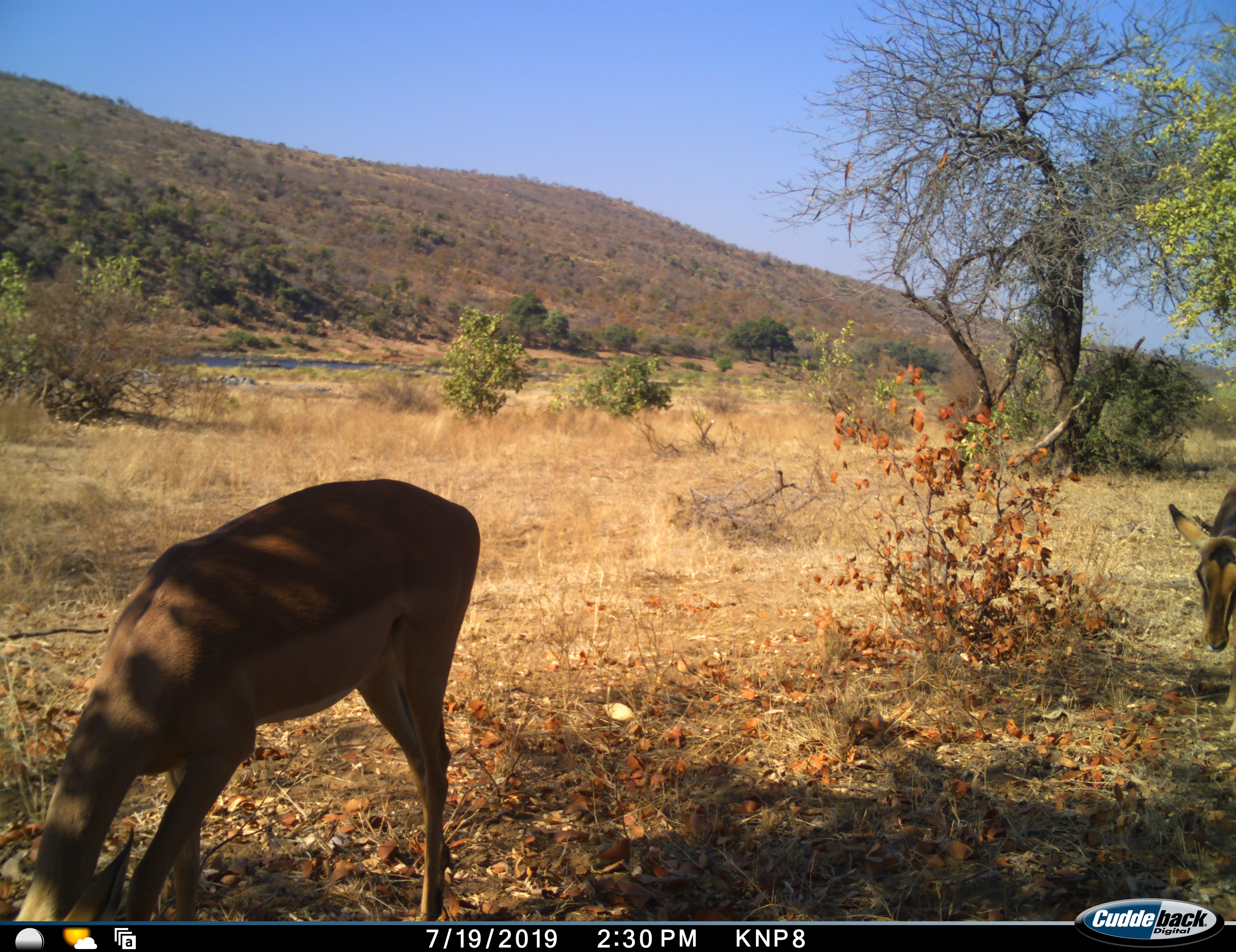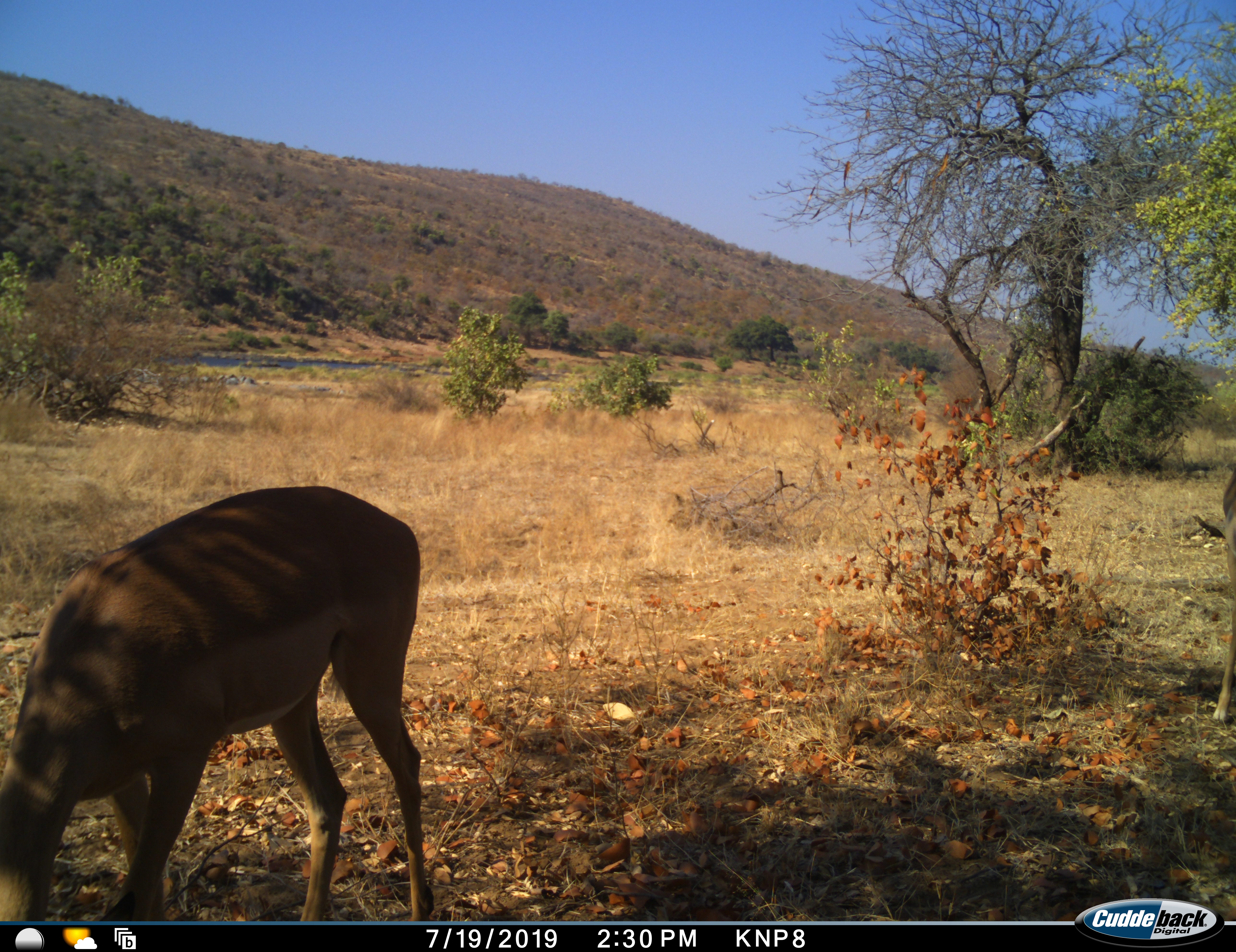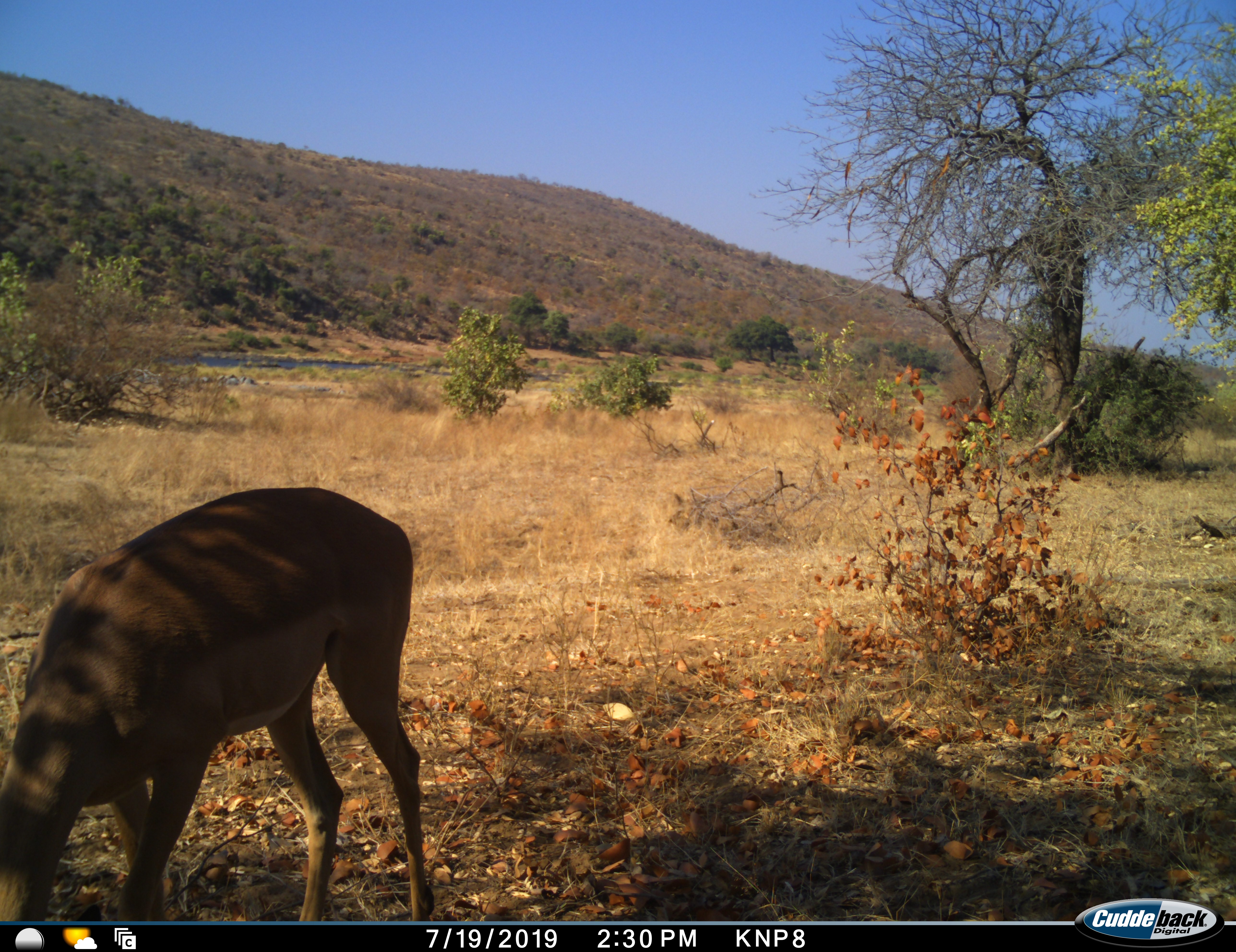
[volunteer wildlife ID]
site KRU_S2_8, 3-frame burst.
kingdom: Animalia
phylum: Chordata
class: Mammalia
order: Artiodactyla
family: Bovidae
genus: Aepyceros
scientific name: Aepyceros melampus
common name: impala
Impala (Aepyceros melampus), count 2. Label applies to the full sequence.